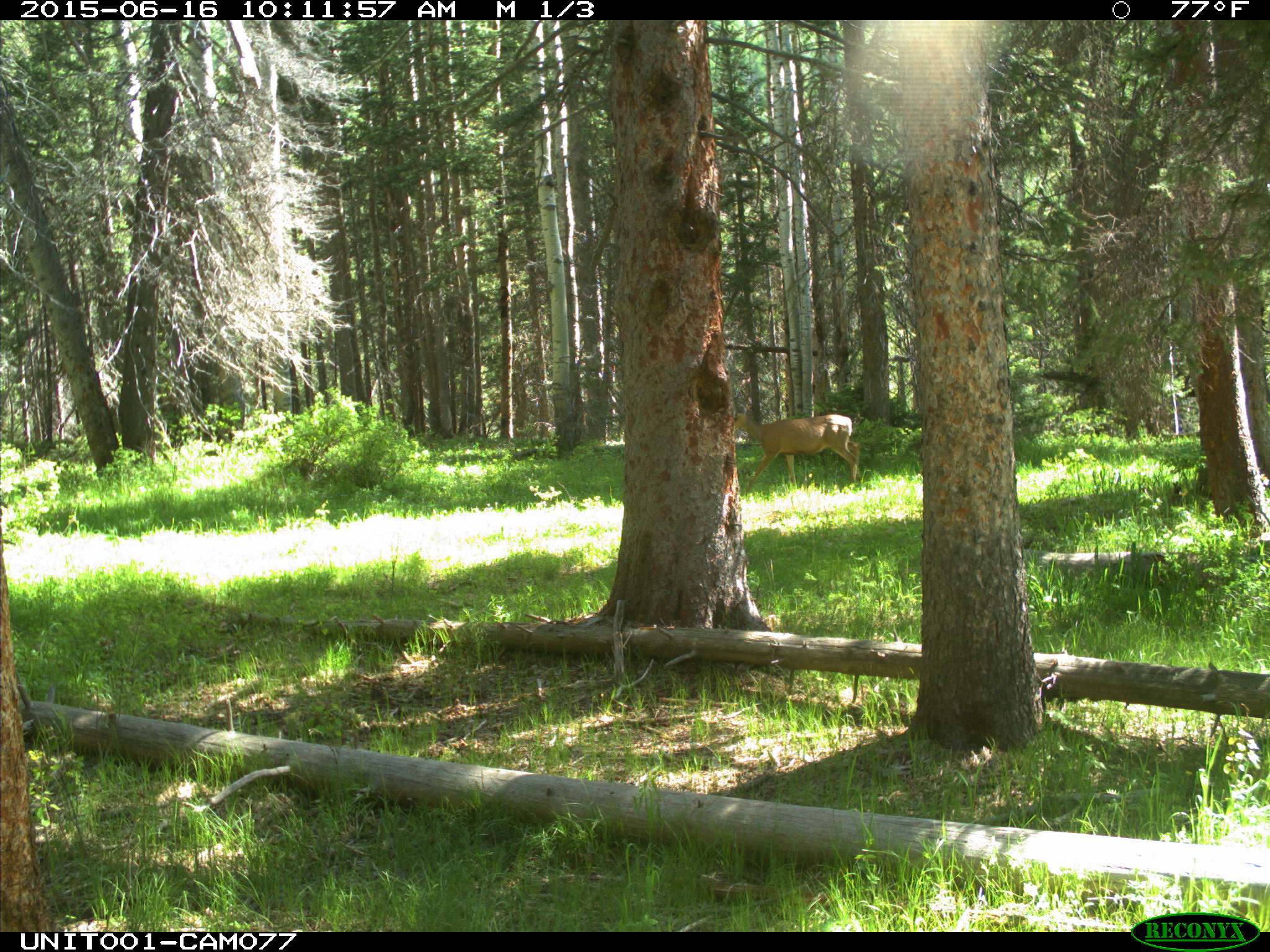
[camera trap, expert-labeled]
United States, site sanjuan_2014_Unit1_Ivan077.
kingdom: Animalia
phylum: Chordata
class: Mammalia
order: Artiodactyla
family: Cervidae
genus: Odocoileus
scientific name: Odocoileus hemionus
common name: mule deer